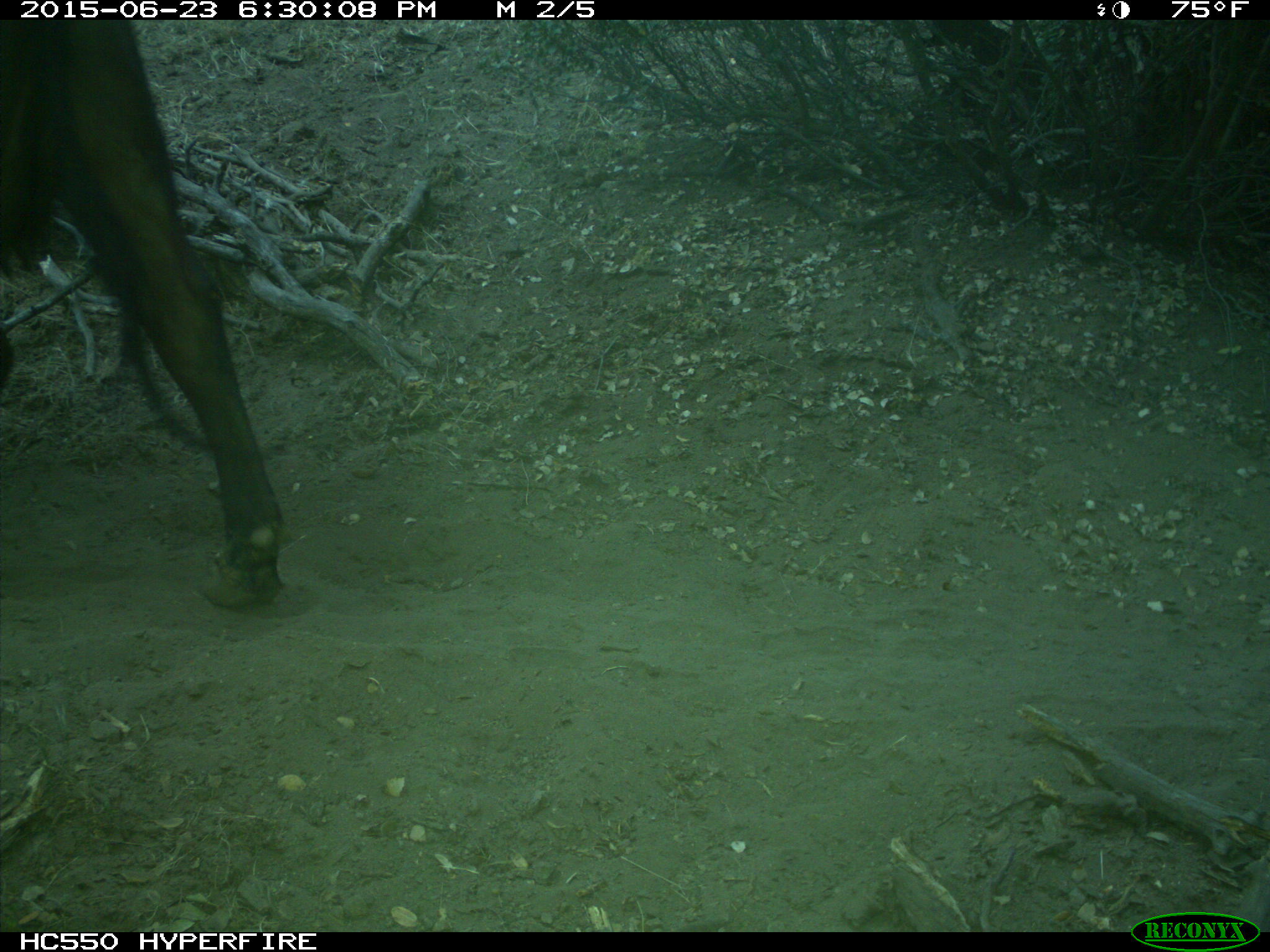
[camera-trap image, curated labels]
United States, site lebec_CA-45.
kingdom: Animalia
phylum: Chordata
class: Mammalia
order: Artiodactyla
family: Bovidae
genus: Bos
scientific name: Bos taurus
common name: domestic cow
Bos taurus (domestic cow).